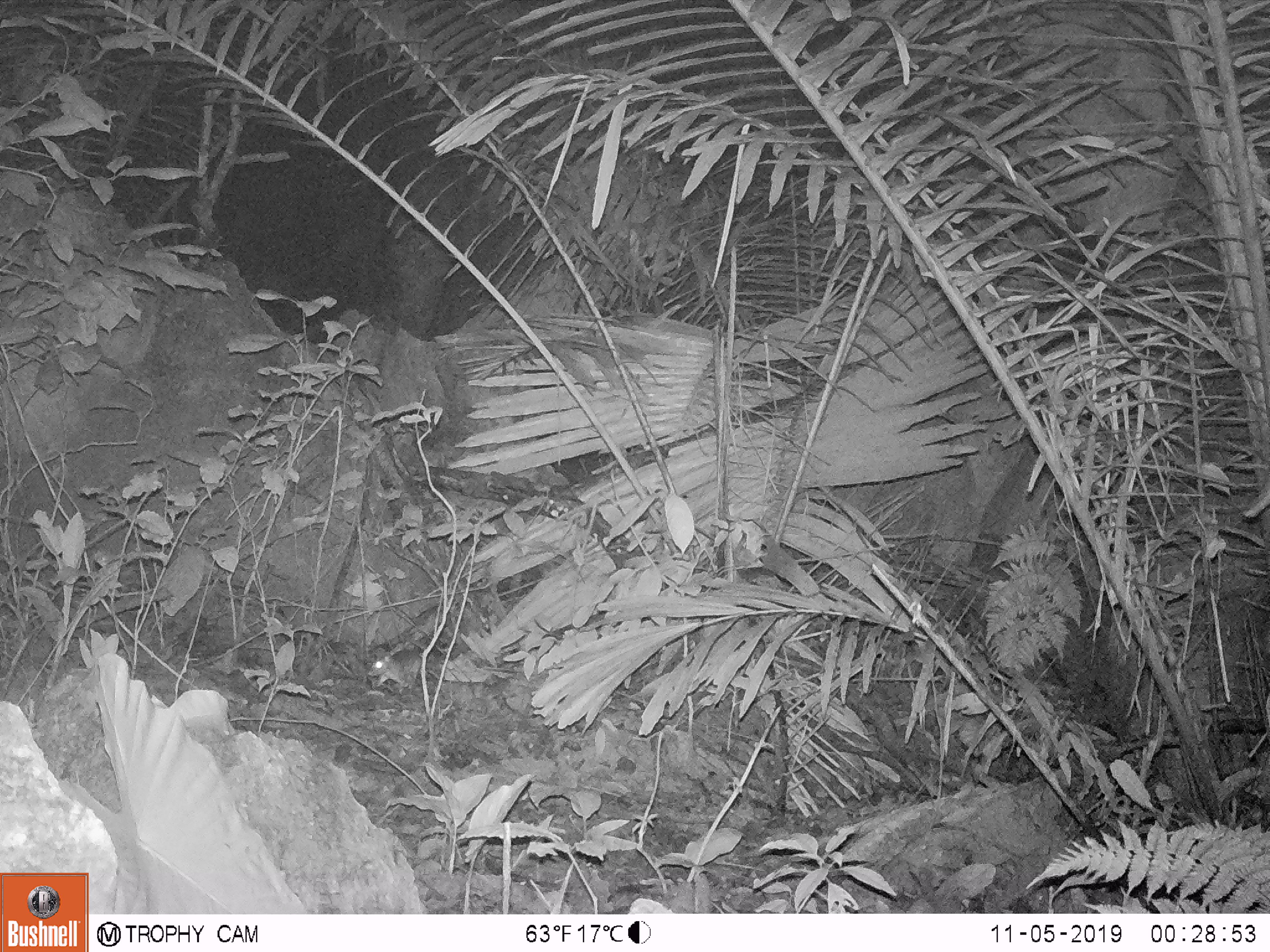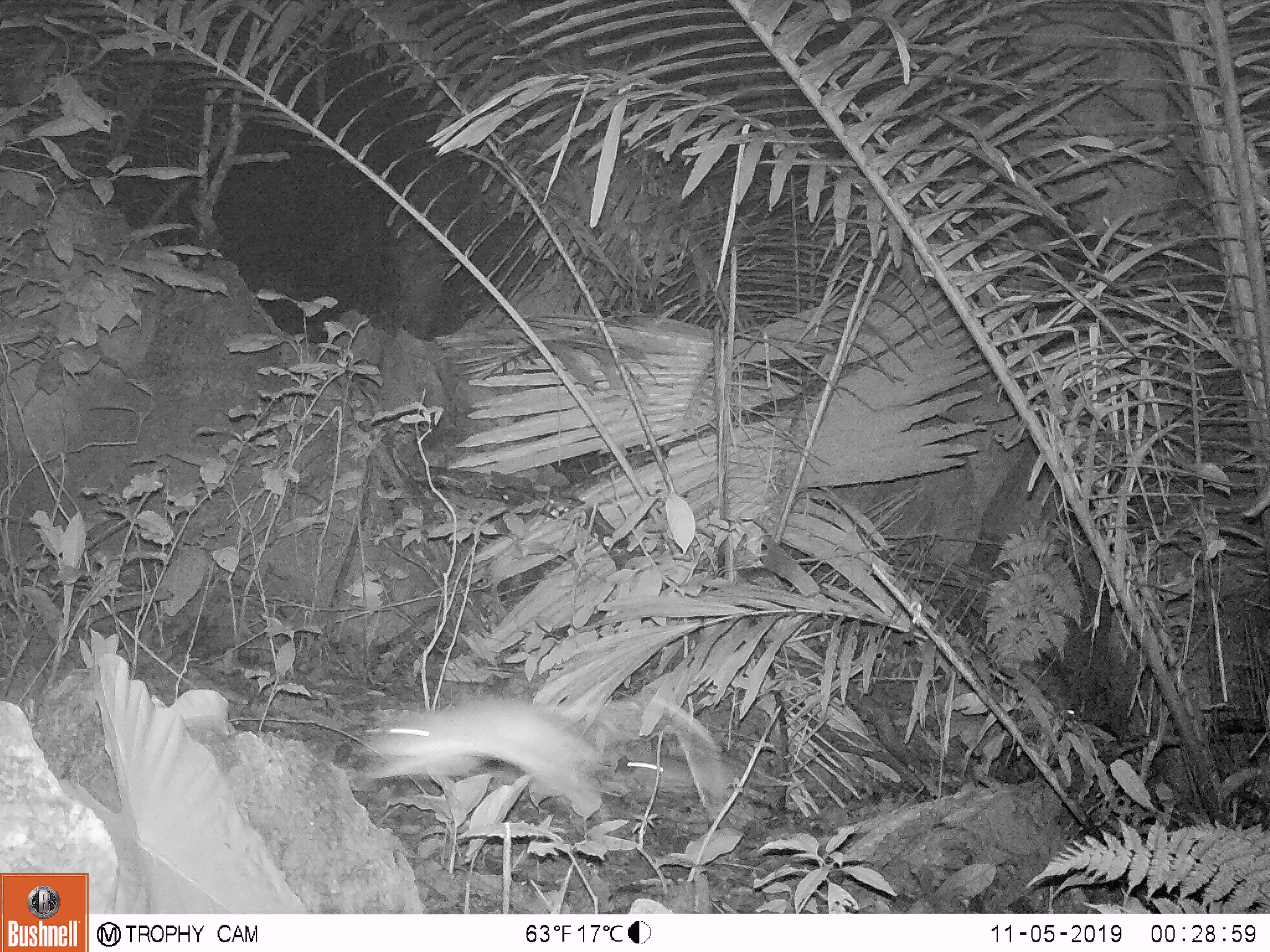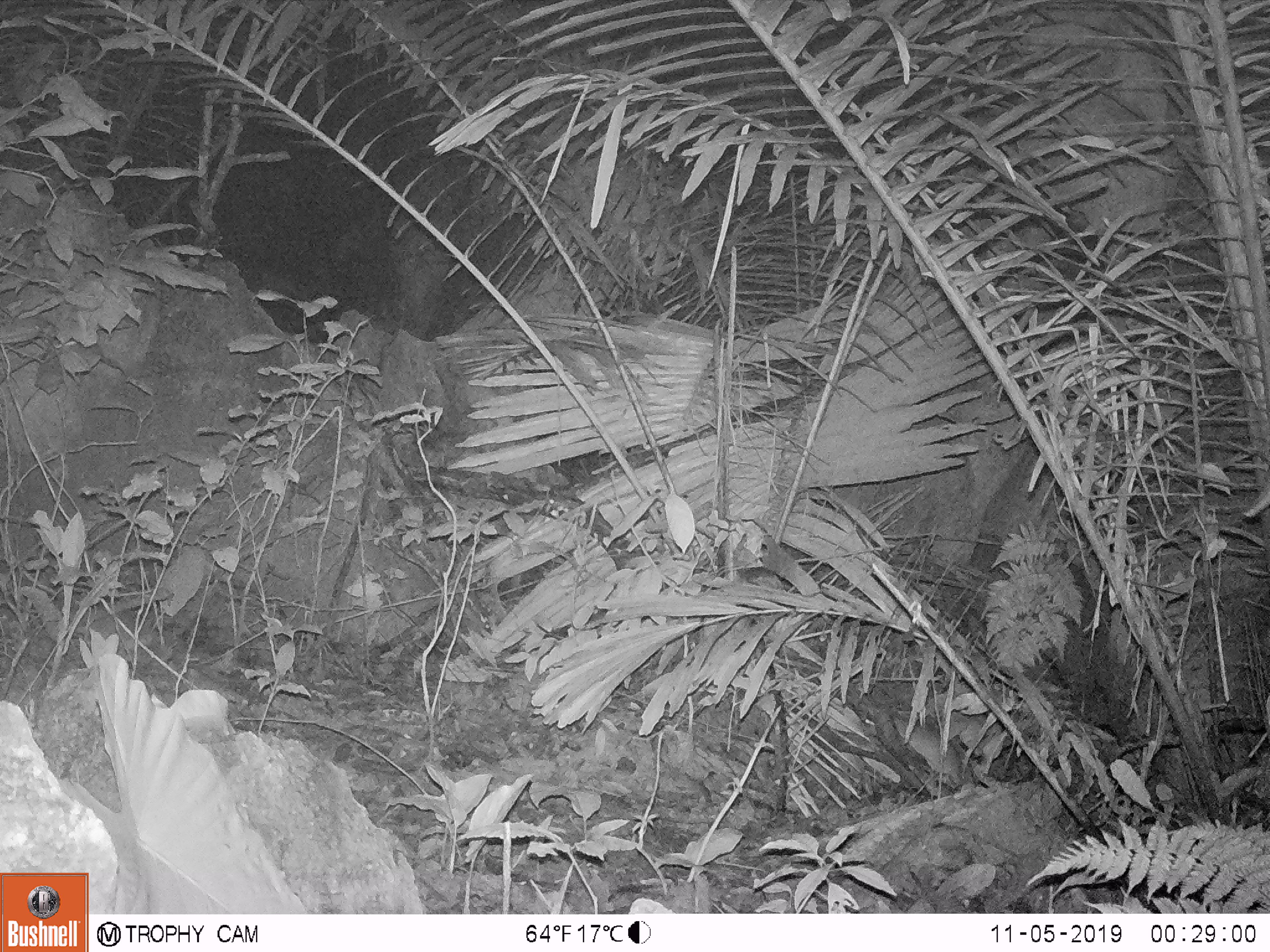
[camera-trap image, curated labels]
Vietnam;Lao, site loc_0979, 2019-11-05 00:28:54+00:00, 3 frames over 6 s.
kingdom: Animalia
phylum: Chordata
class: Mammalia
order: Rodentia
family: Muridae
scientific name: Muridae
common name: old-world mice and rats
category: unidentified murid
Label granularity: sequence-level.